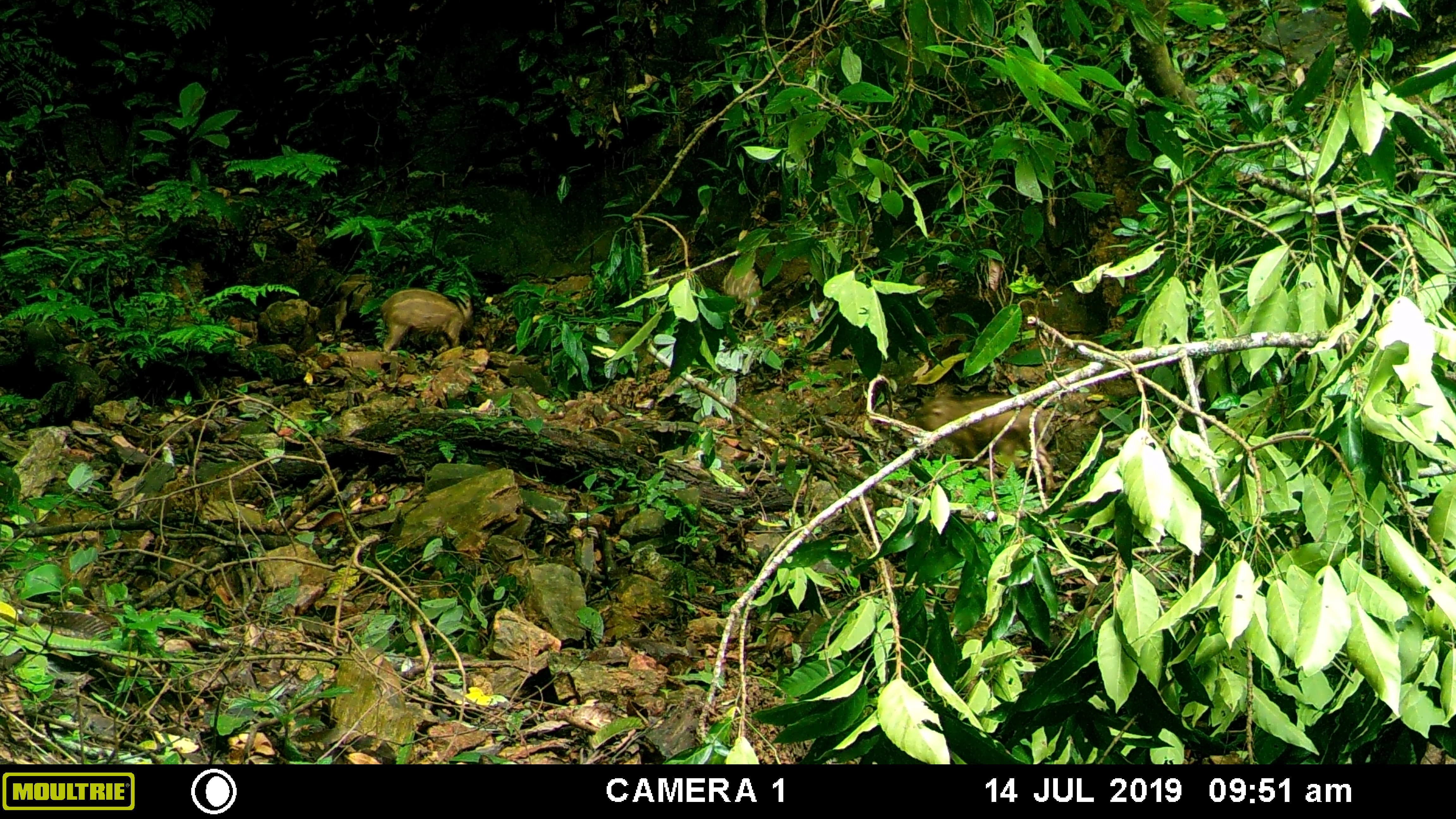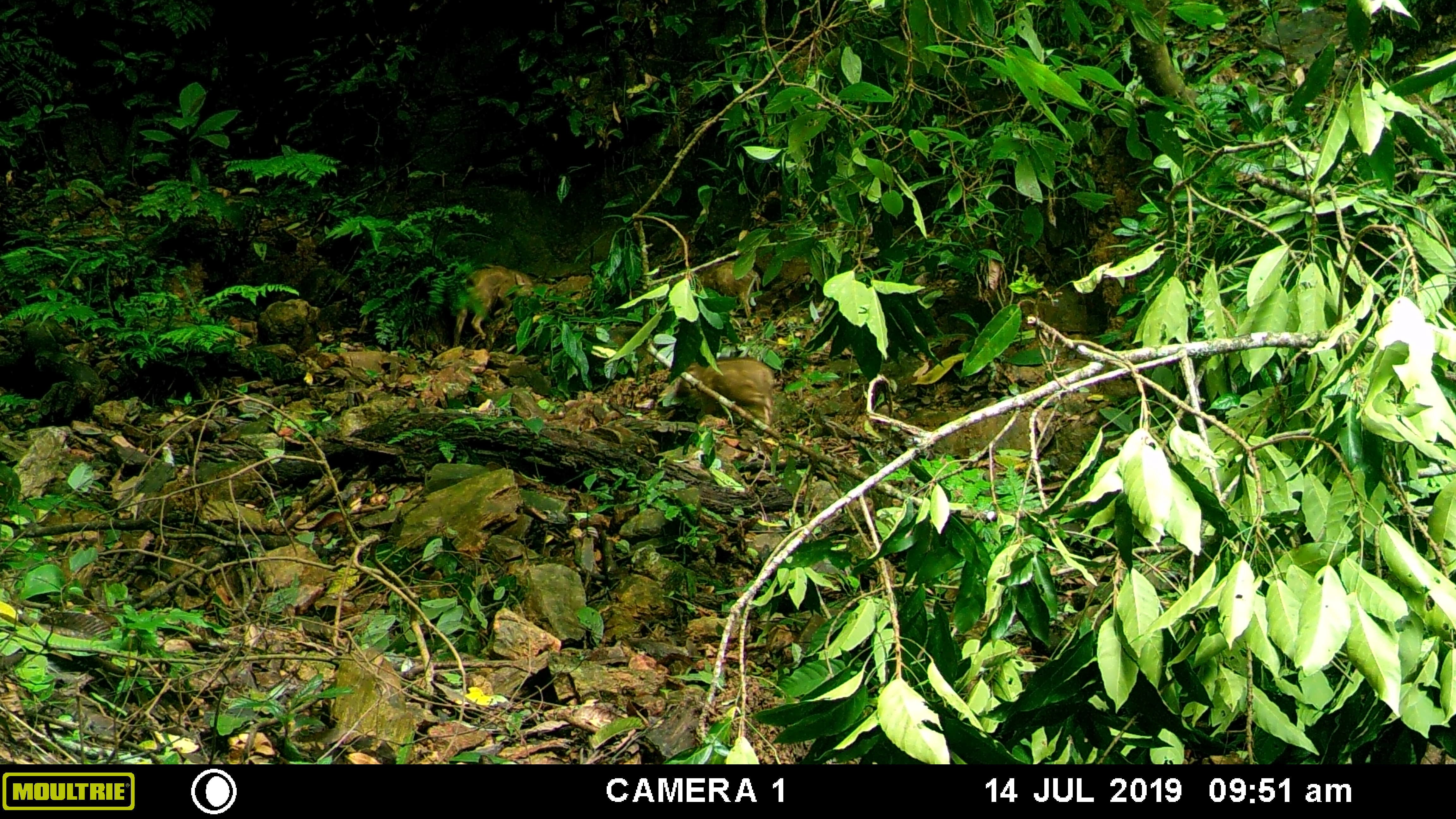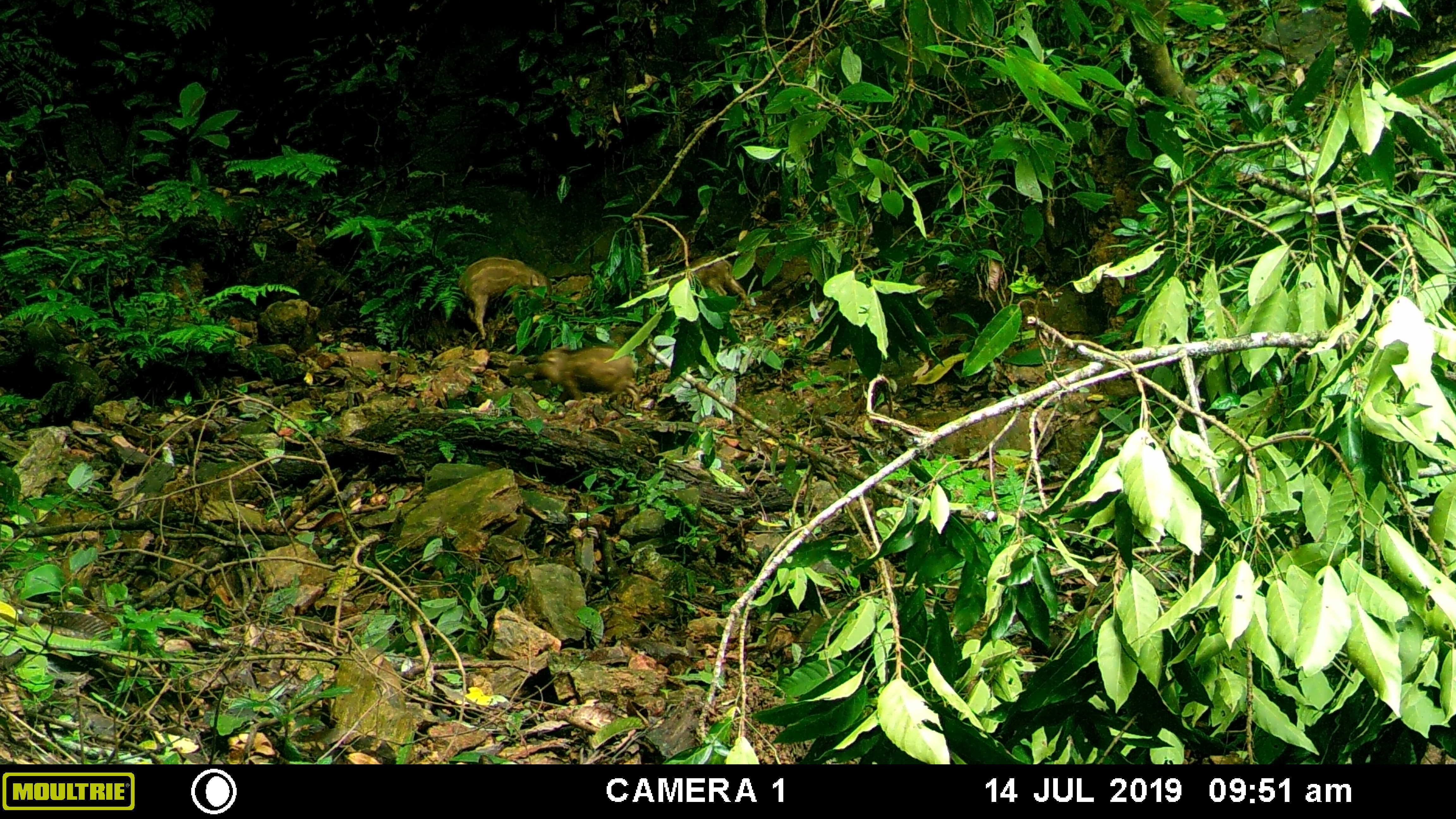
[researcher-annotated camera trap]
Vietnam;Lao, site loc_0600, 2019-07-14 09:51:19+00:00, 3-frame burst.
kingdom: Animalia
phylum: Chordata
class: Mammalia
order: Artiodactyla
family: Suidae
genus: Sus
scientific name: Sus scrofa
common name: eurasian wild pig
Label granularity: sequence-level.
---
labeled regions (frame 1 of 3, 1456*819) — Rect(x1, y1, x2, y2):
eurasian wild pig: Rect(913, 394, 1057, 495); Rect(380, 288, 474, 352)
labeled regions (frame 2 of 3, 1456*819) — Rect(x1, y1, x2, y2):
eurasian wild pig: Rect(452, 264, 534, 347); Rect(675, 357, 775, 425); Rect(696, 260, 761, 318)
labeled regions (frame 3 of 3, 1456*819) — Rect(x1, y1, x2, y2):
eurasian wild pig: Rect(457, 256, 552, 339); Rect(535, 345, 641, 403); Rect(669, 255, 755, 310)